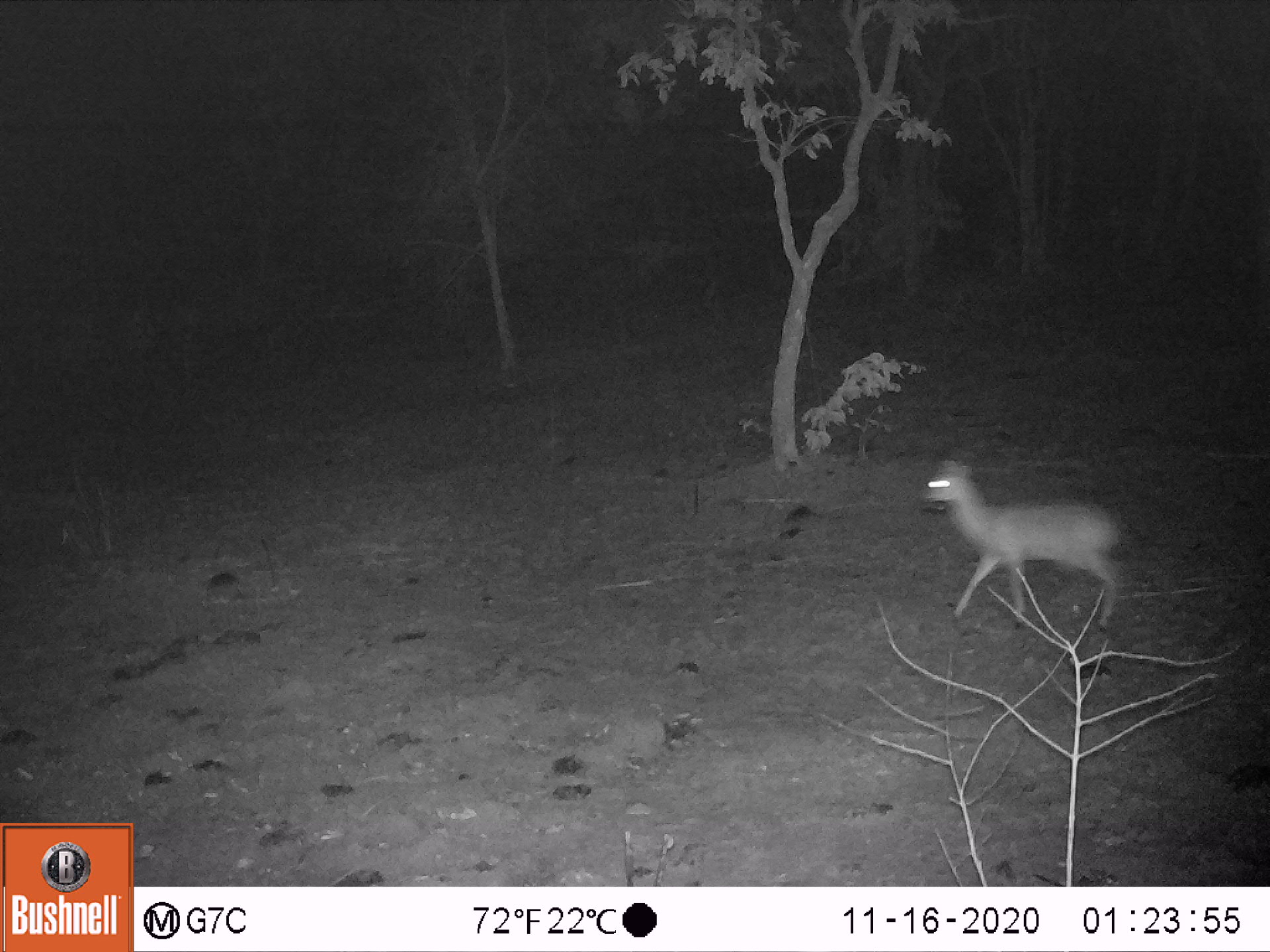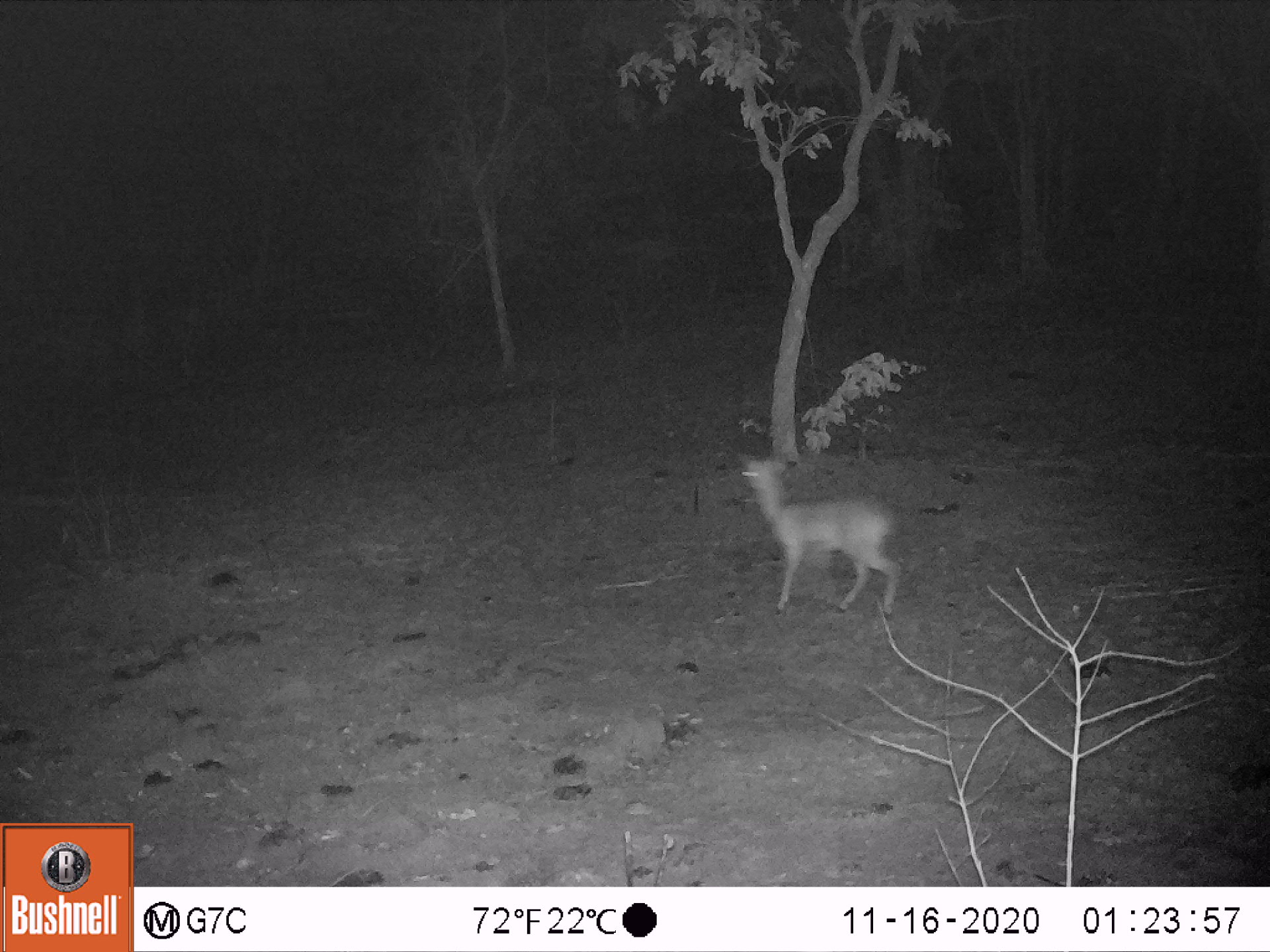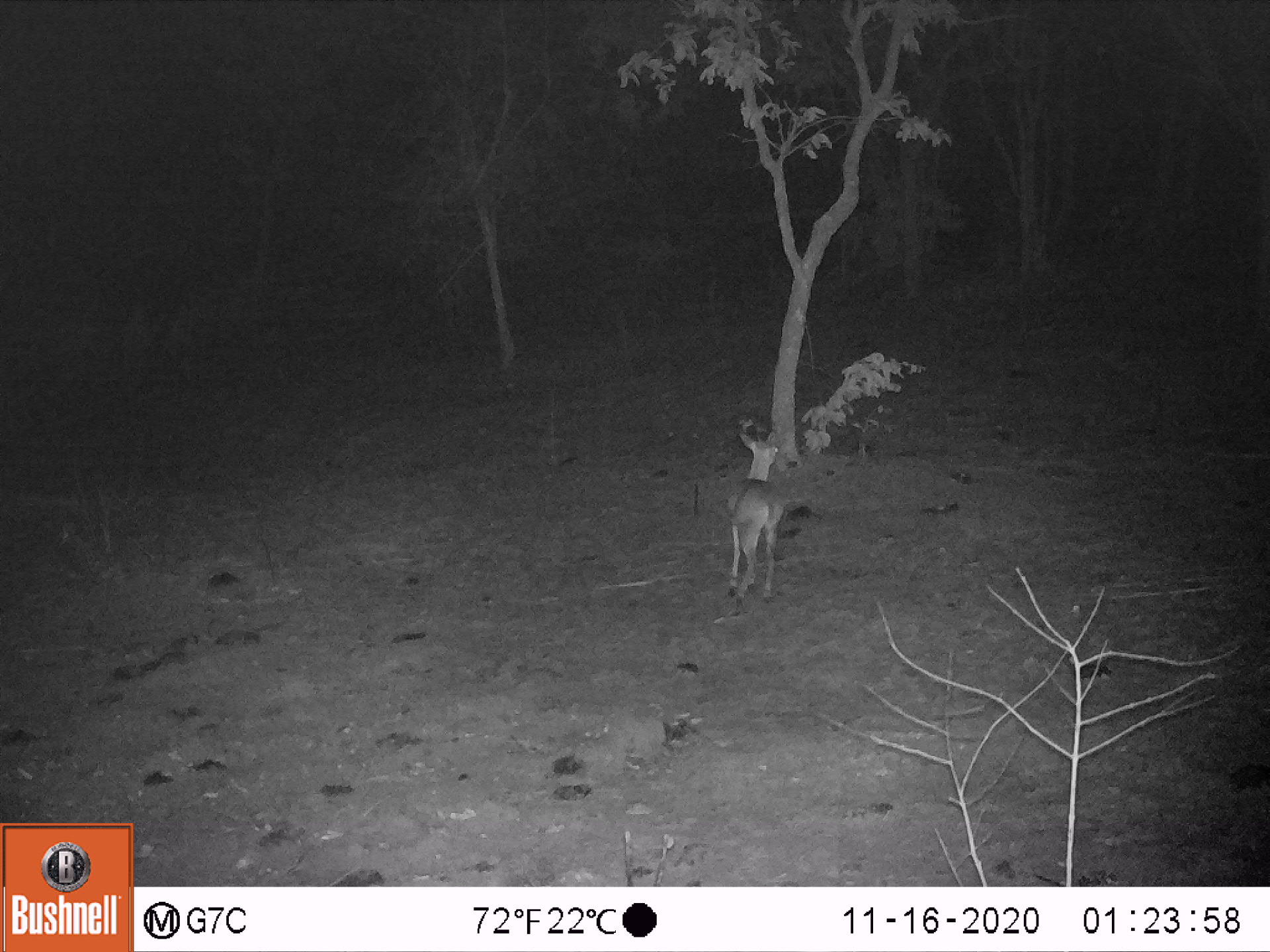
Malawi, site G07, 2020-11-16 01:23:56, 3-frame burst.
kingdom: Animalia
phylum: Chordata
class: Mammalia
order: Artiodactyla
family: Bovidae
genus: Oreotragus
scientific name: Oreotragus oreotragus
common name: klipspringer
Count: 1.